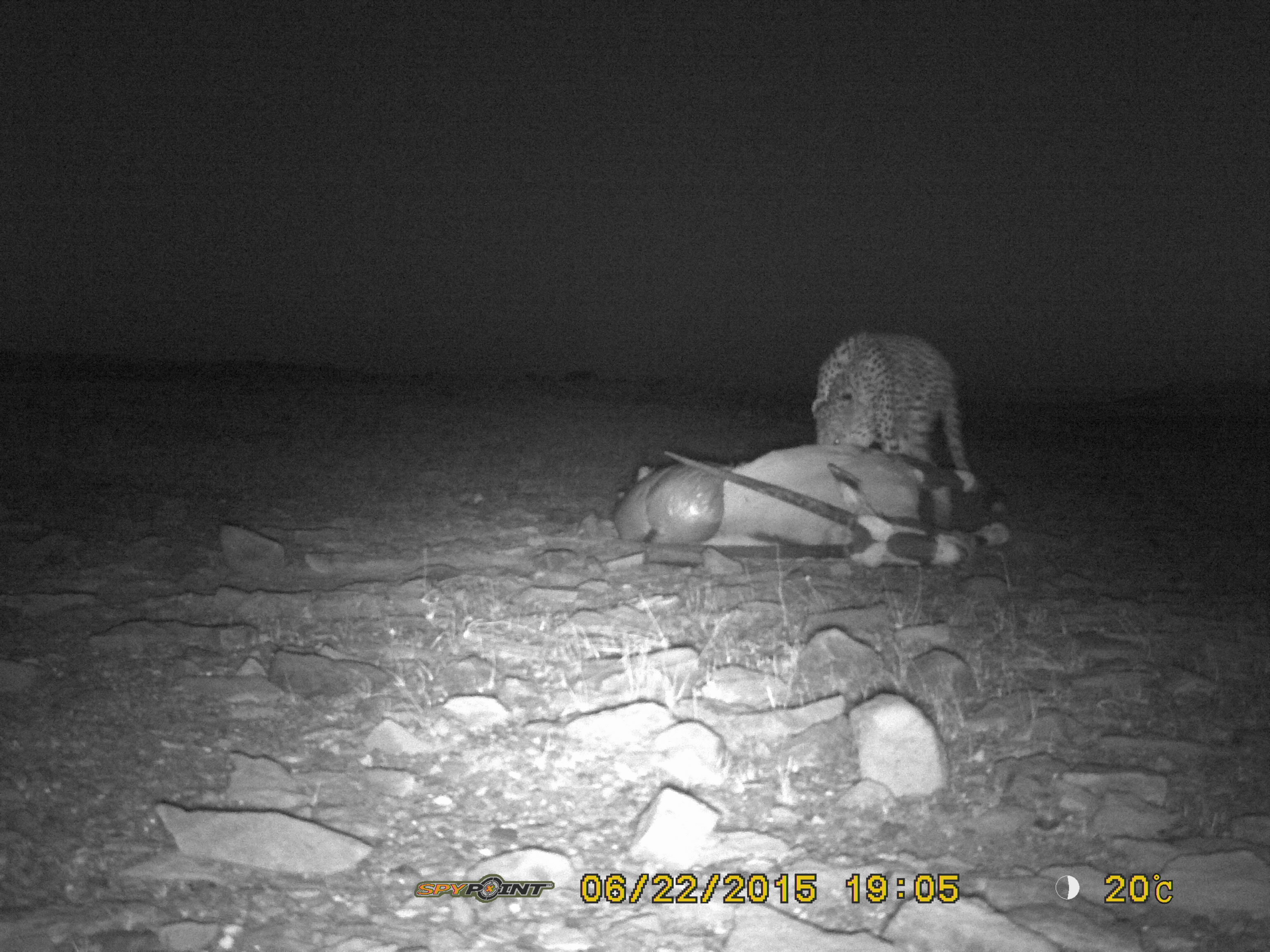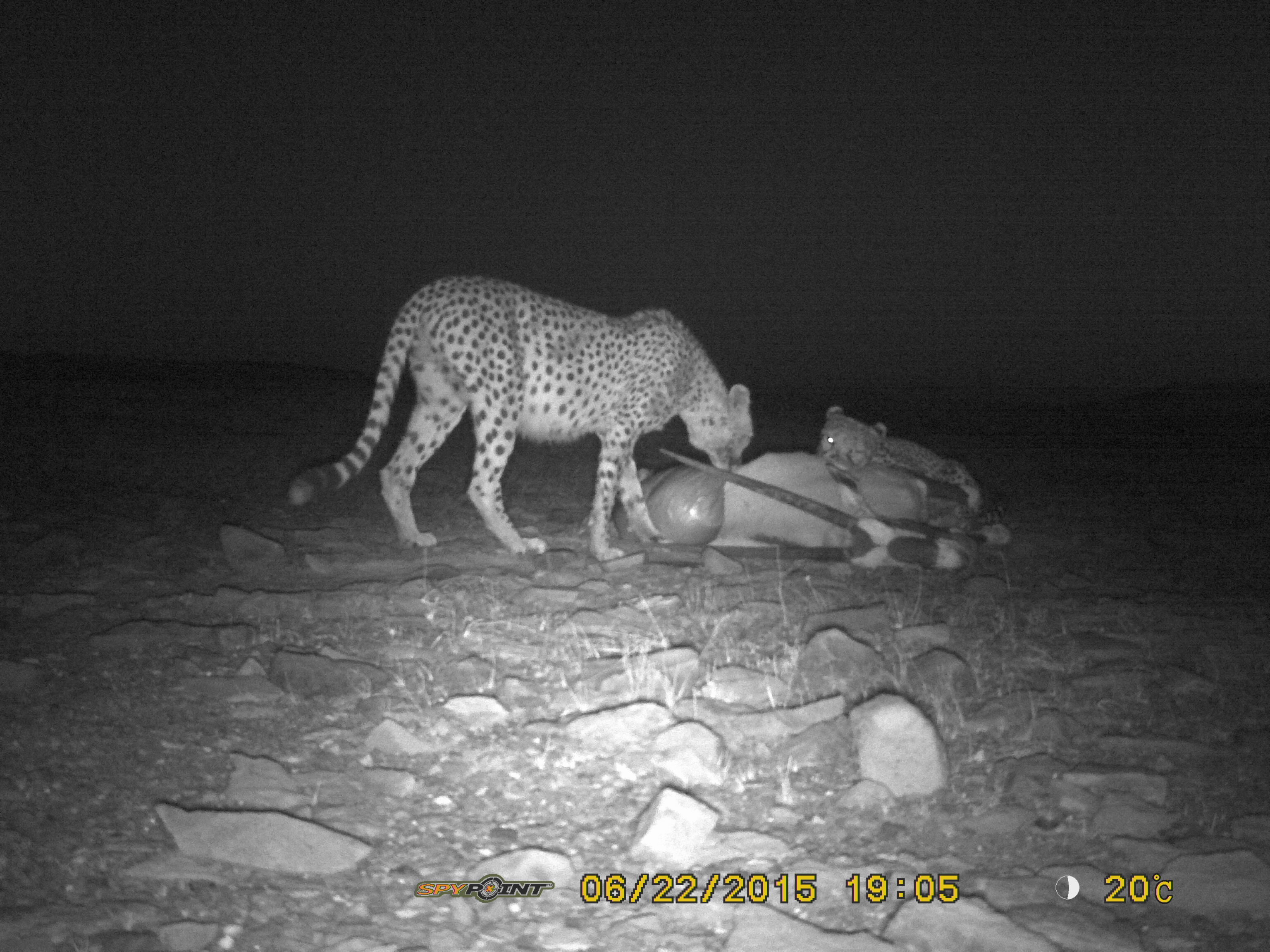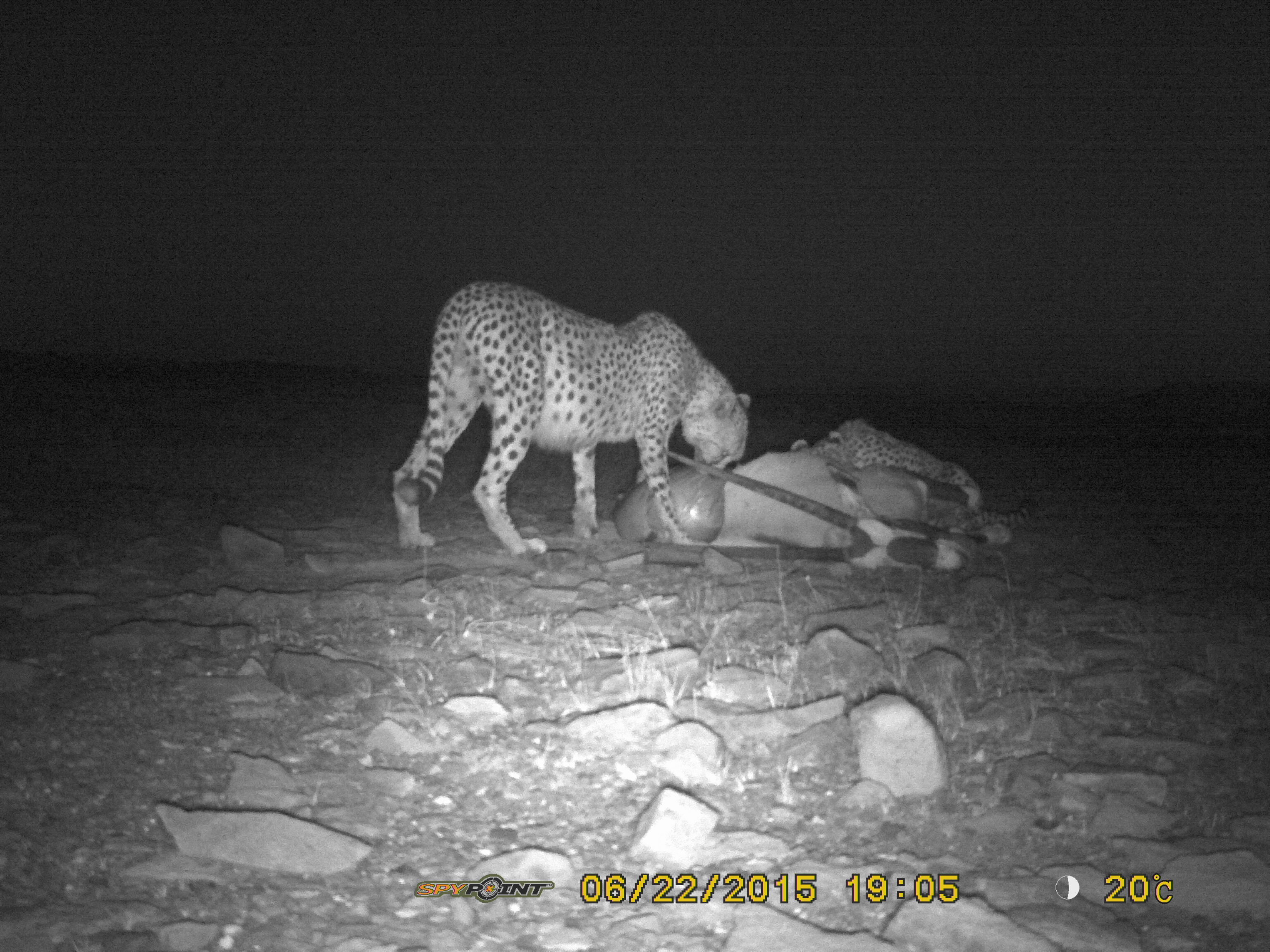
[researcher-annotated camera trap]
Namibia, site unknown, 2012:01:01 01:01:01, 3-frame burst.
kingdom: Animalia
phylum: Chordata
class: Mammalia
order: Carnivora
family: Felidae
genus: Acinonyx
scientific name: Acinonyx jubatus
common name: cheetah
Acinonyx jubatus (cheetah).